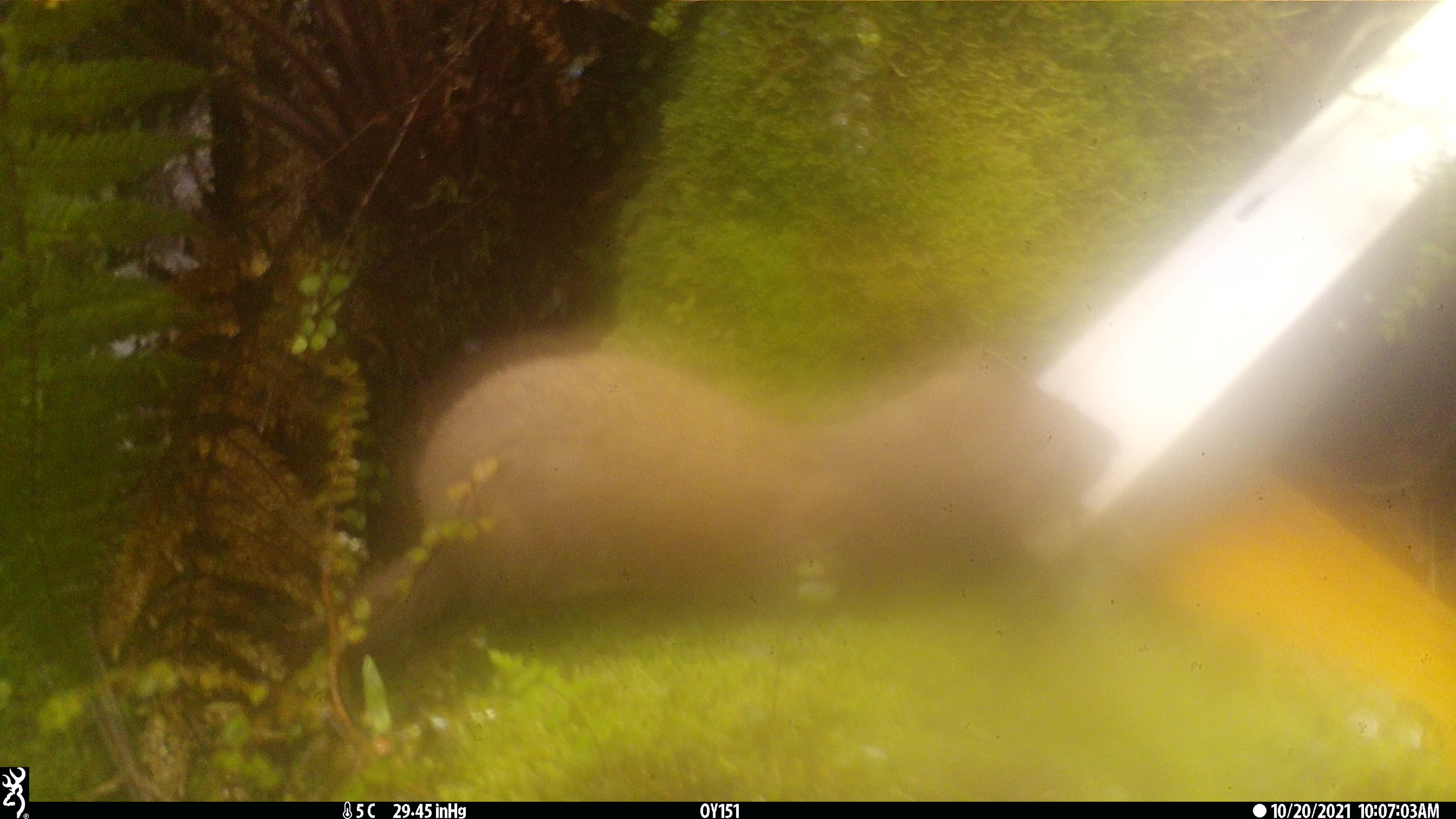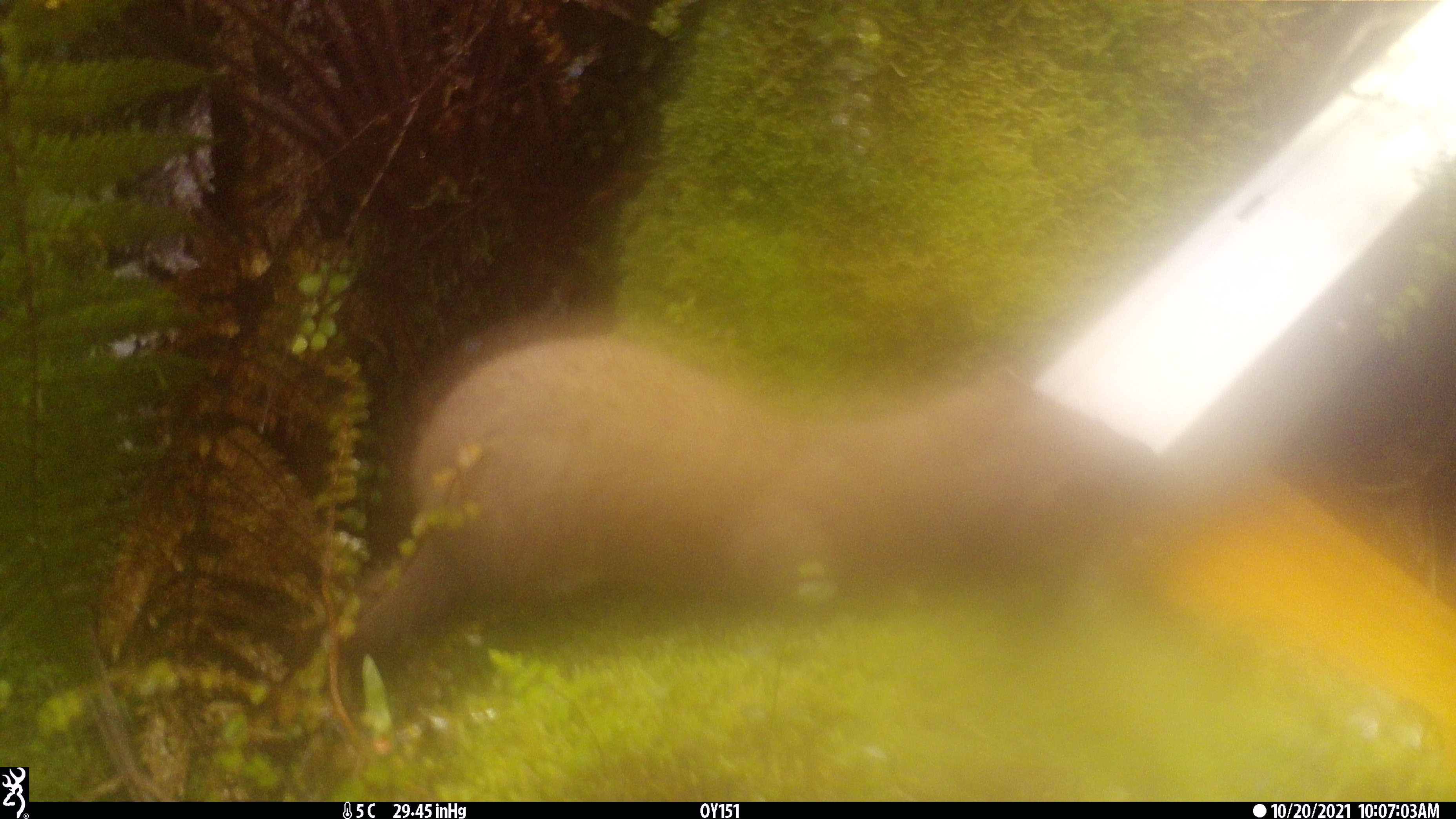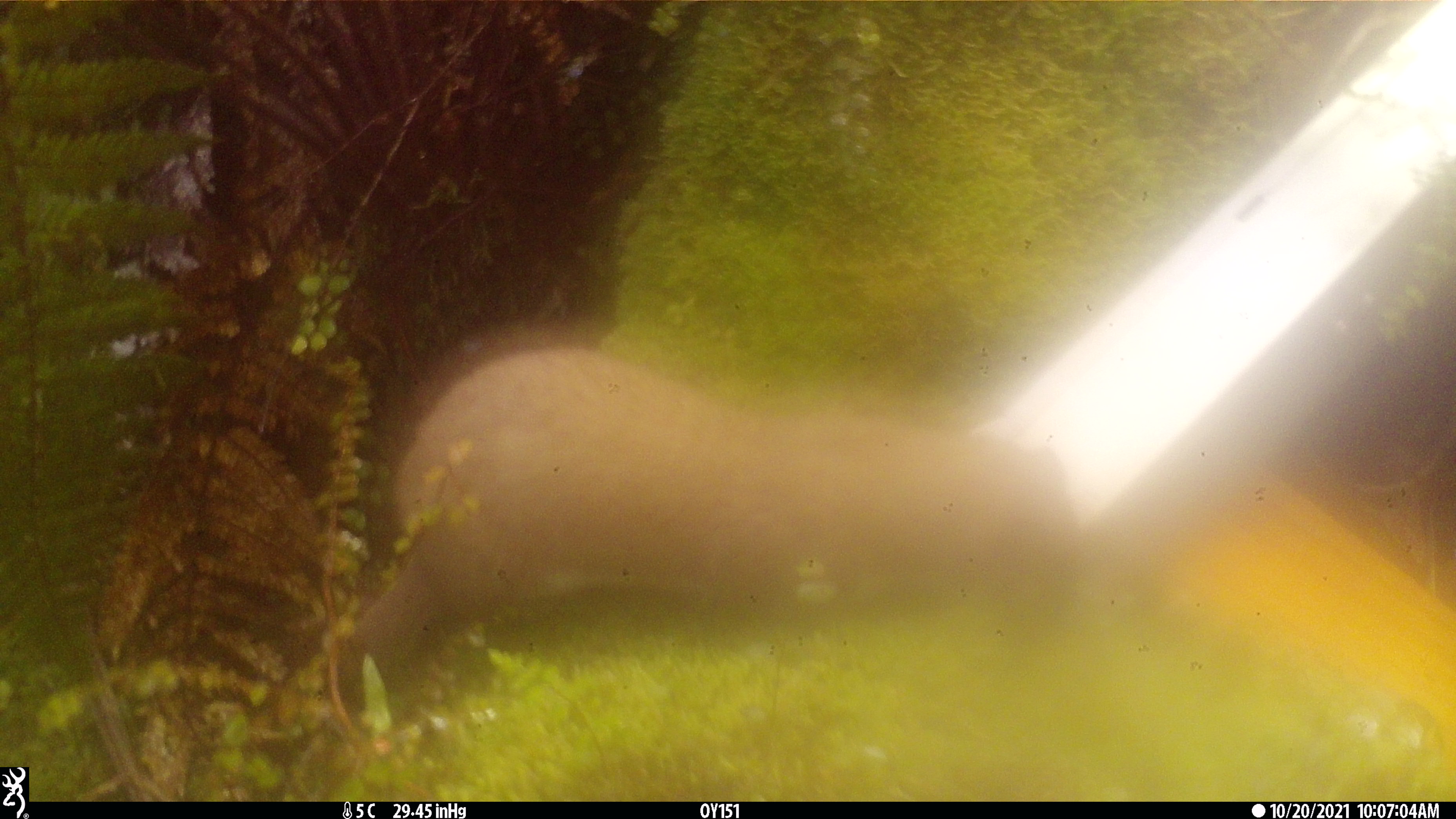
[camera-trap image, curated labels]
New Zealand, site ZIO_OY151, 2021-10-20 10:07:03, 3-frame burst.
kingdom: Animalia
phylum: Chordata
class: Mammalia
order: Carnivora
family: Mustelidae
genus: Mustela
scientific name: Mustela erminea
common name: stoat